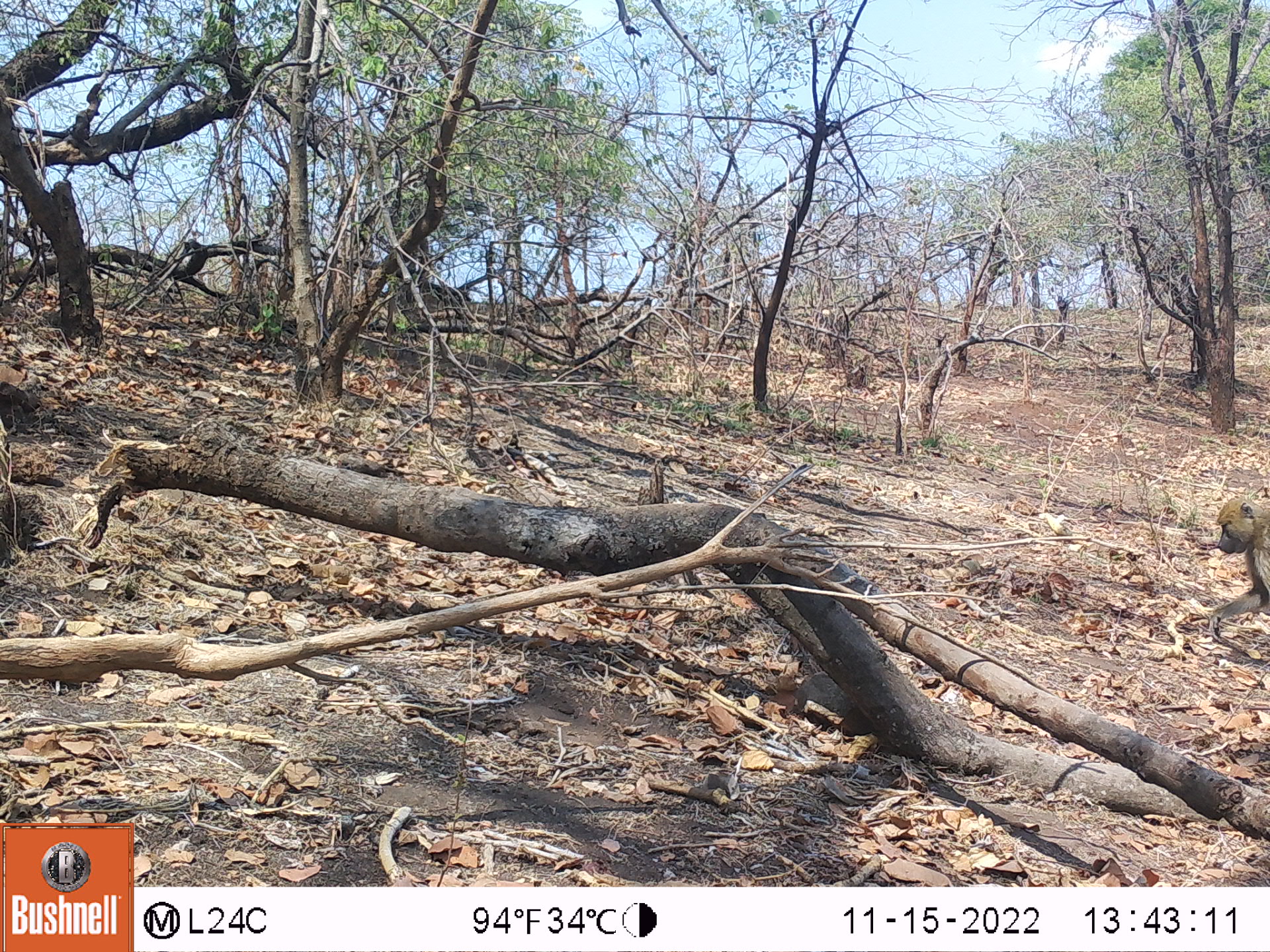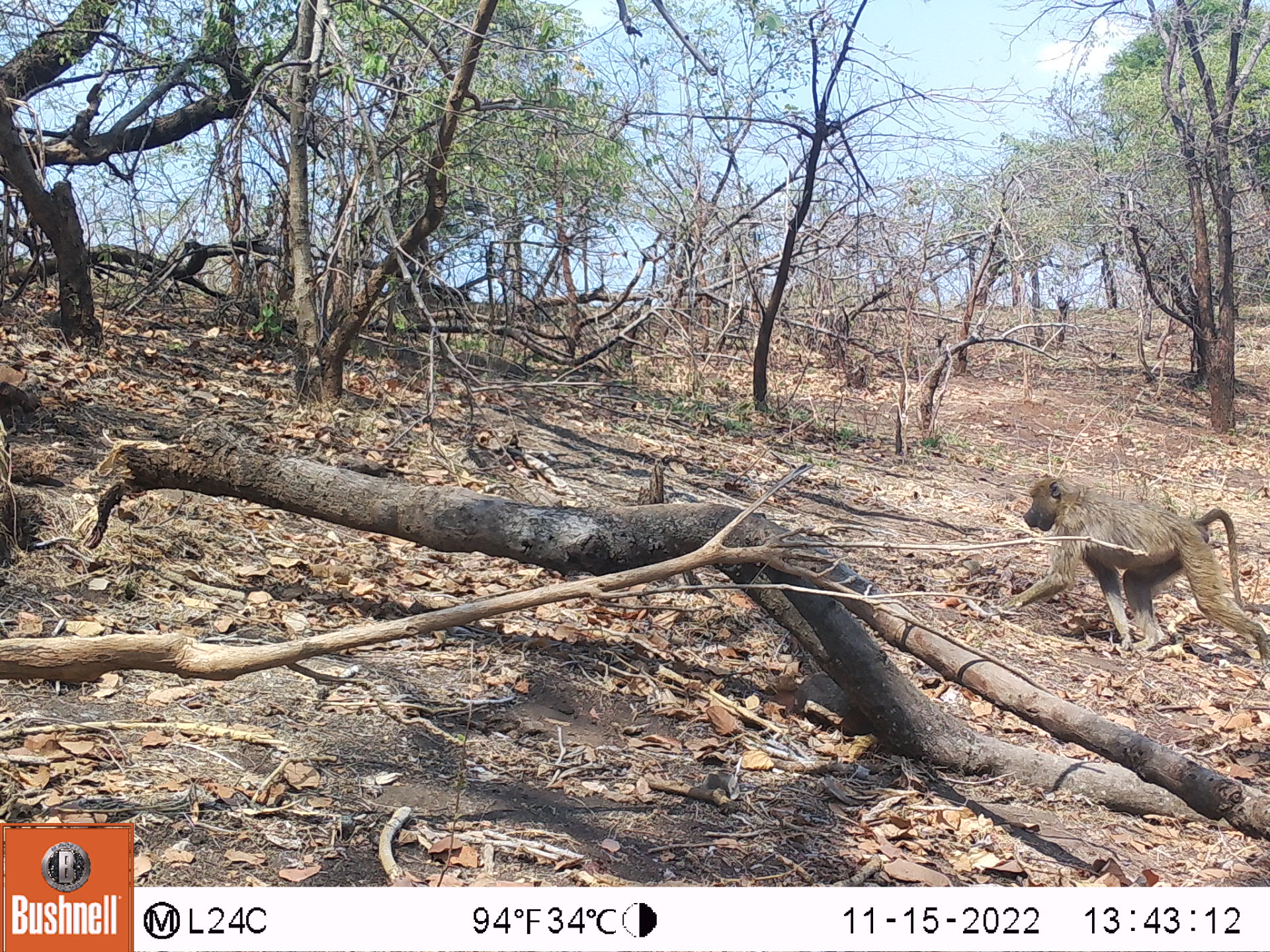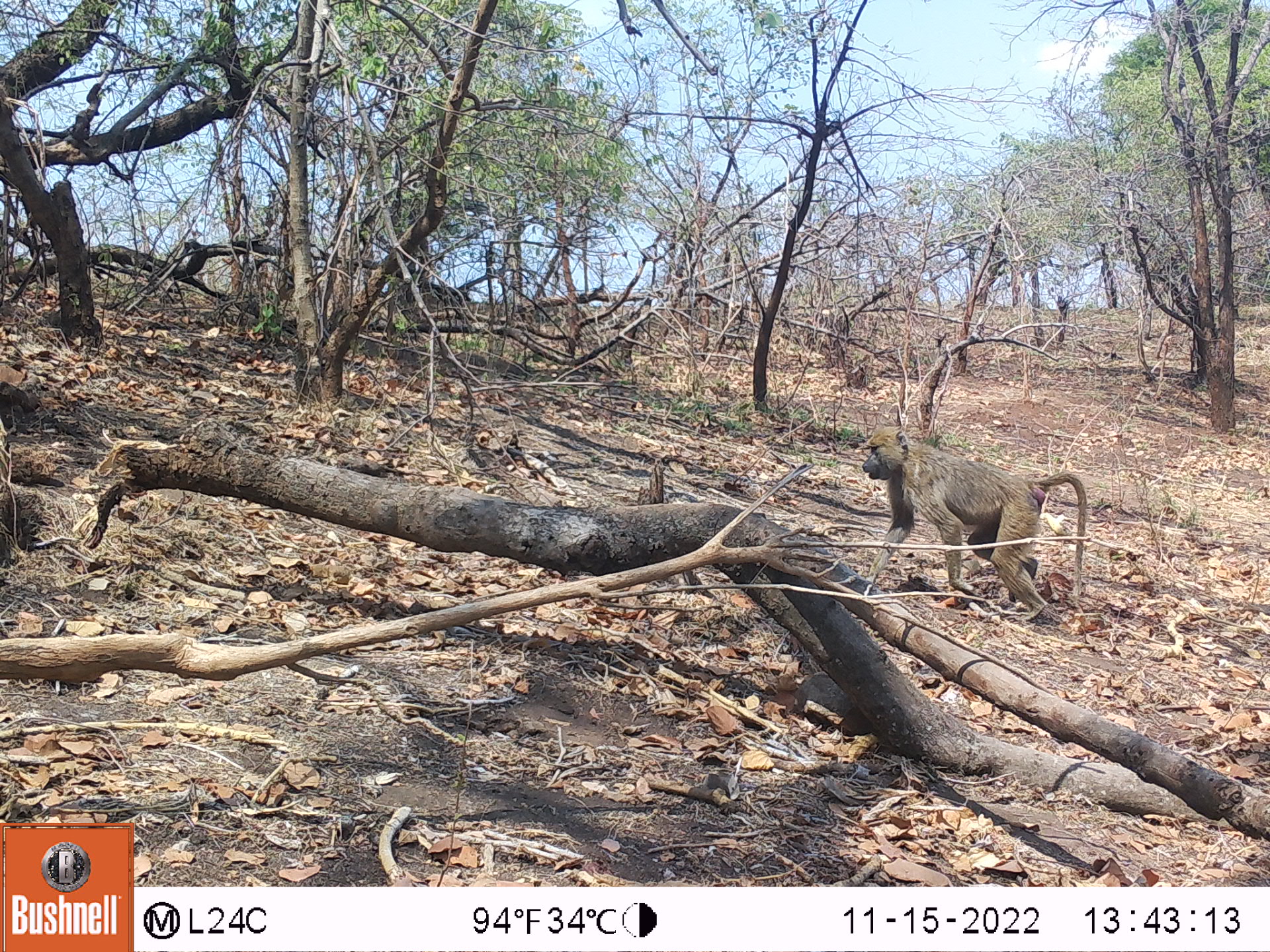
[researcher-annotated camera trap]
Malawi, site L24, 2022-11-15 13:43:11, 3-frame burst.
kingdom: Animalia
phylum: Chordata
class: Mammalia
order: Primates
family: Cercopithecidae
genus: Papio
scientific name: Papio cynocephalus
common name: yellow baboon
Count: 1.